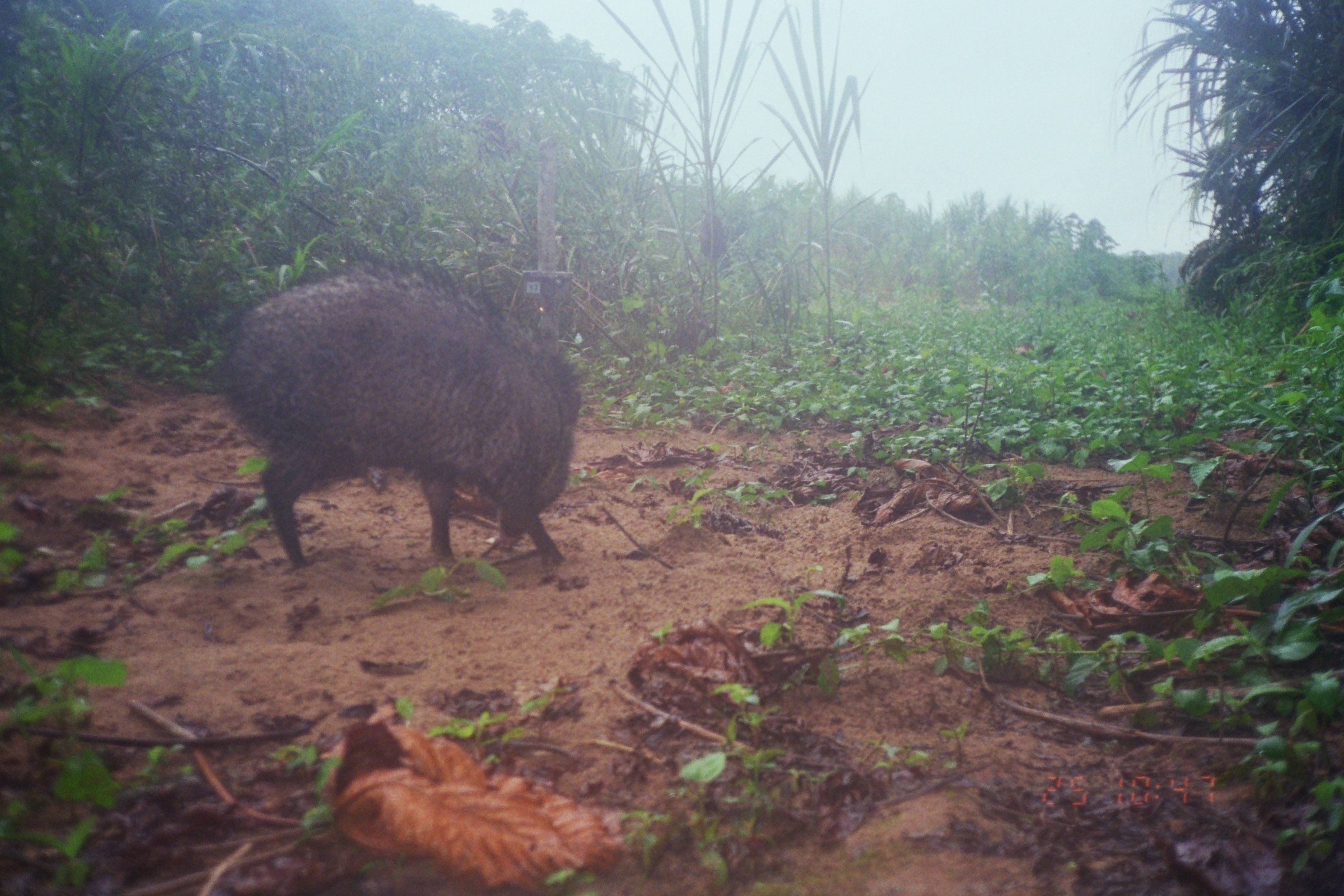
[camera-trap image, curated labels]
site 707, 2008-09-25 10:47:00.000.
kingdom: Animalia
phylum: Chordata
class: Mammalia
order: Artiodactyla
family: Tayassuidae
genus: Tayassu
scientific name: Tayassu pecari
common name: white-lipped peccary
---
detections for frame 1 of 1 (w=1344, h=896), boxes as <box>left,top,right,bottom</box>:
tayassu pecari: <box>216,243,591,569</box>